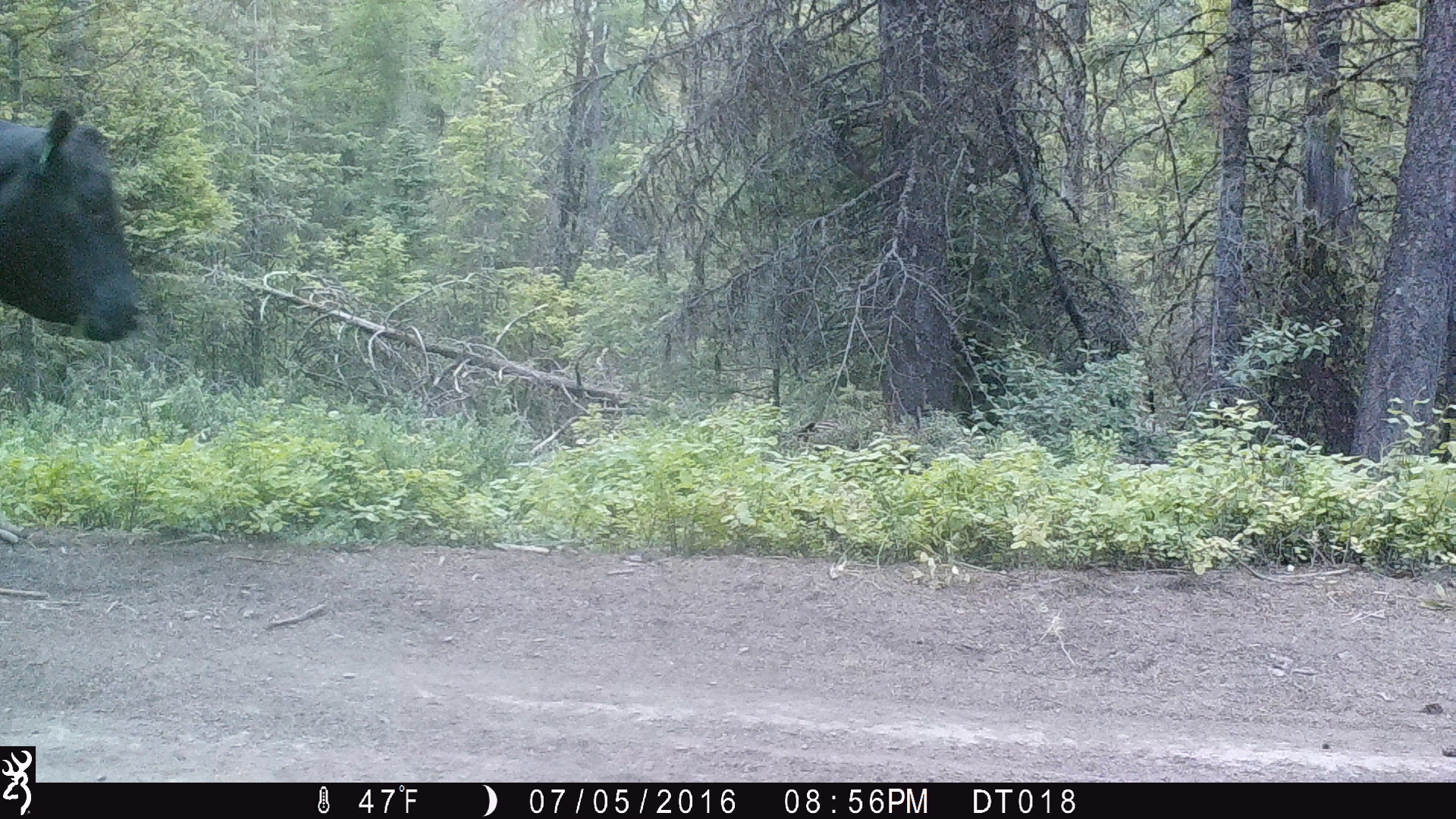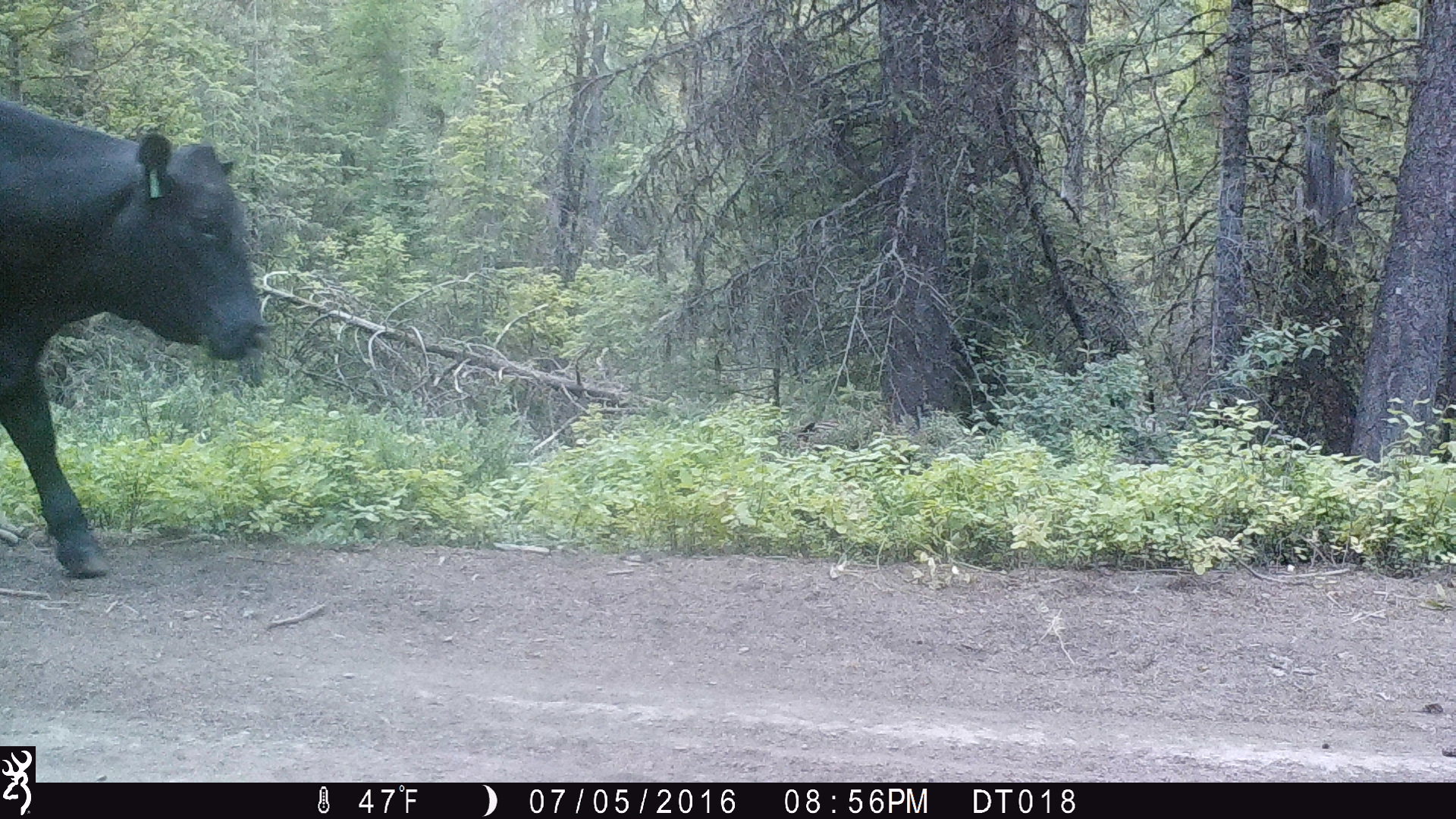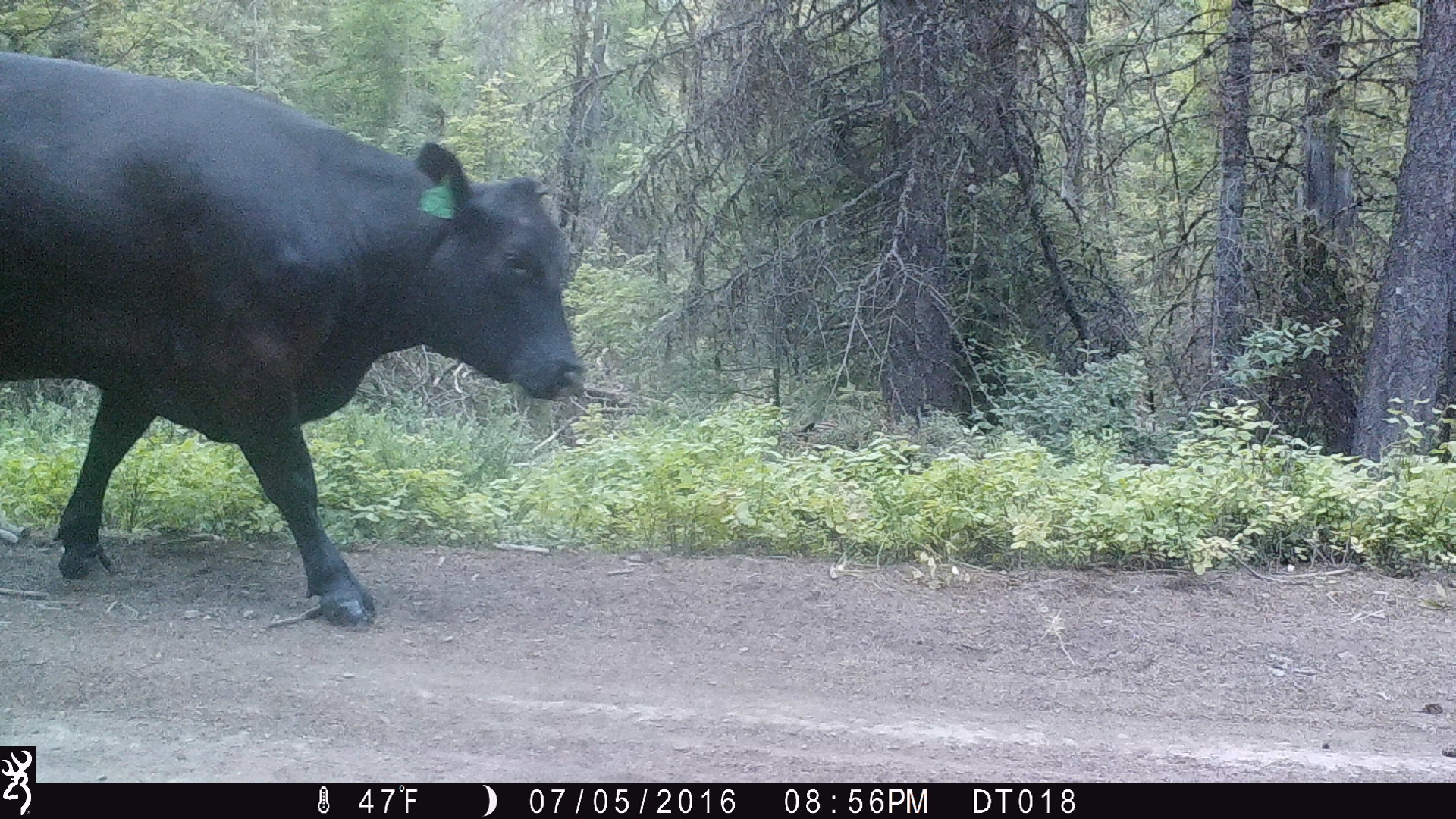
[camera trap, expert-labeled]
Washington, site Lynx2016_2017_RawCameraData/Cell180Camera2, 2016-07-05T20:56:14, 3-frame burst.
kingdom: Animalia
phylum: Chordata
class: Mammalia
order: Artiodactyla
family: Bovidae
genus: Bos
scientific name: Bos taurus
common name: domestic cattle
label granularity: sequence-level